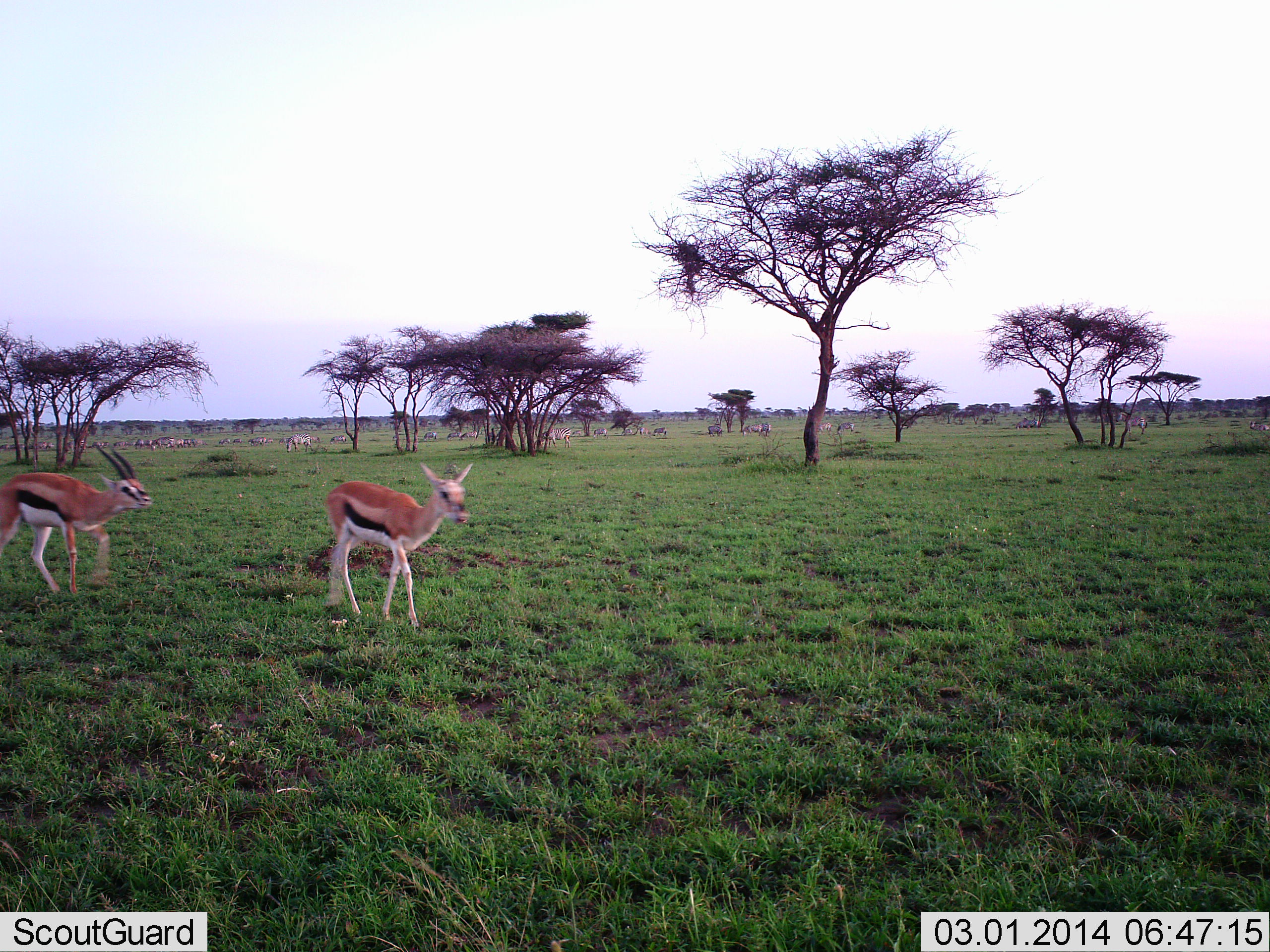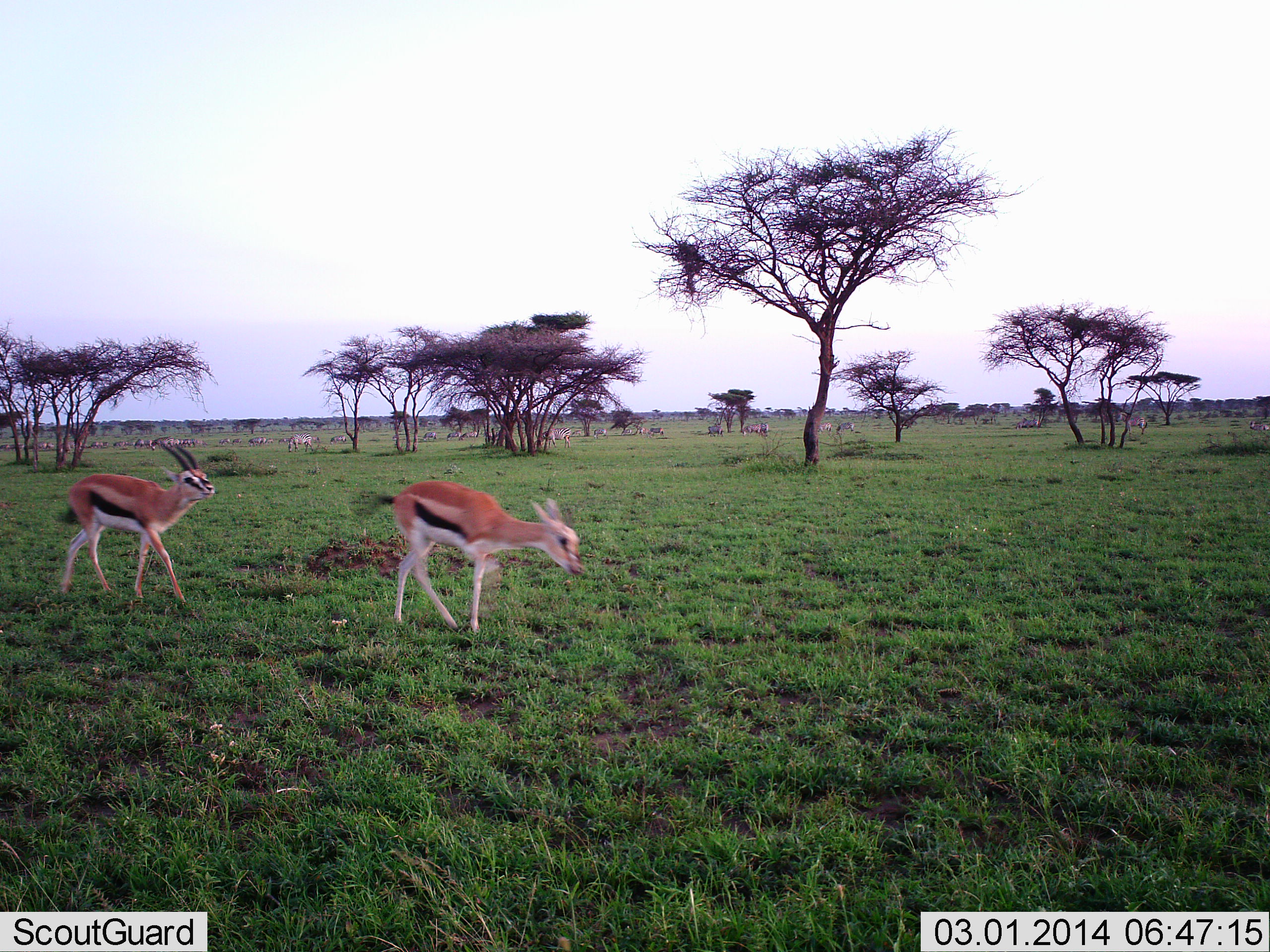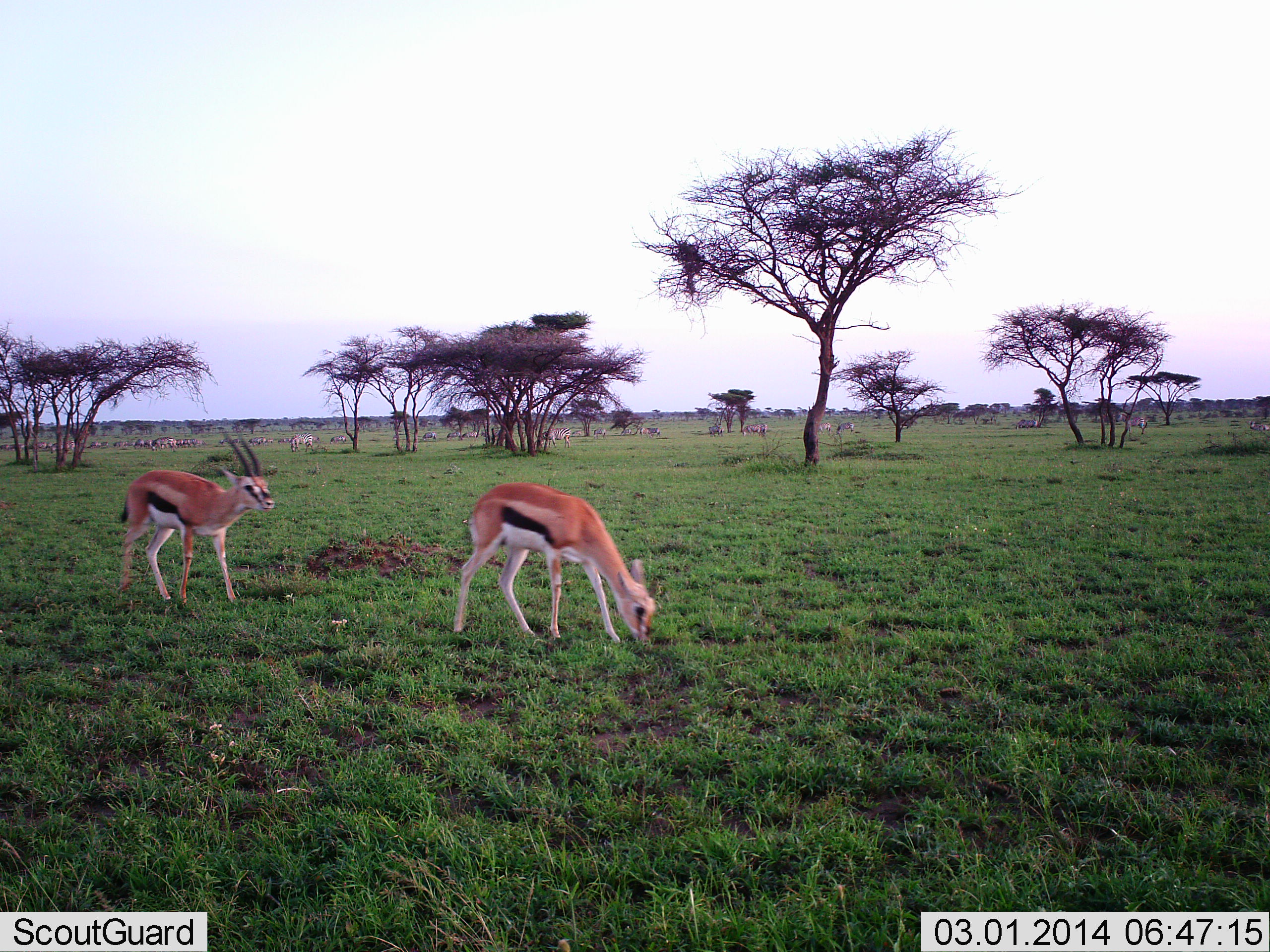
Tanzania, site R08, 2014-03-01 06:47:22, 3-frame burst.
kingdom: Animalia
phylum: Chordata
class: Mammalia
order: Artiodactyla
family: Bovidae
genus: Eudorcas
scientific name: Eudorcas thomsonii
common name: thomson's gazelle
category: gazellethomsons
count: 2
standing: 8%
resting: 0%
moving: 100%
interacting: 0%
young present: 0%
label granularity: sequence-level